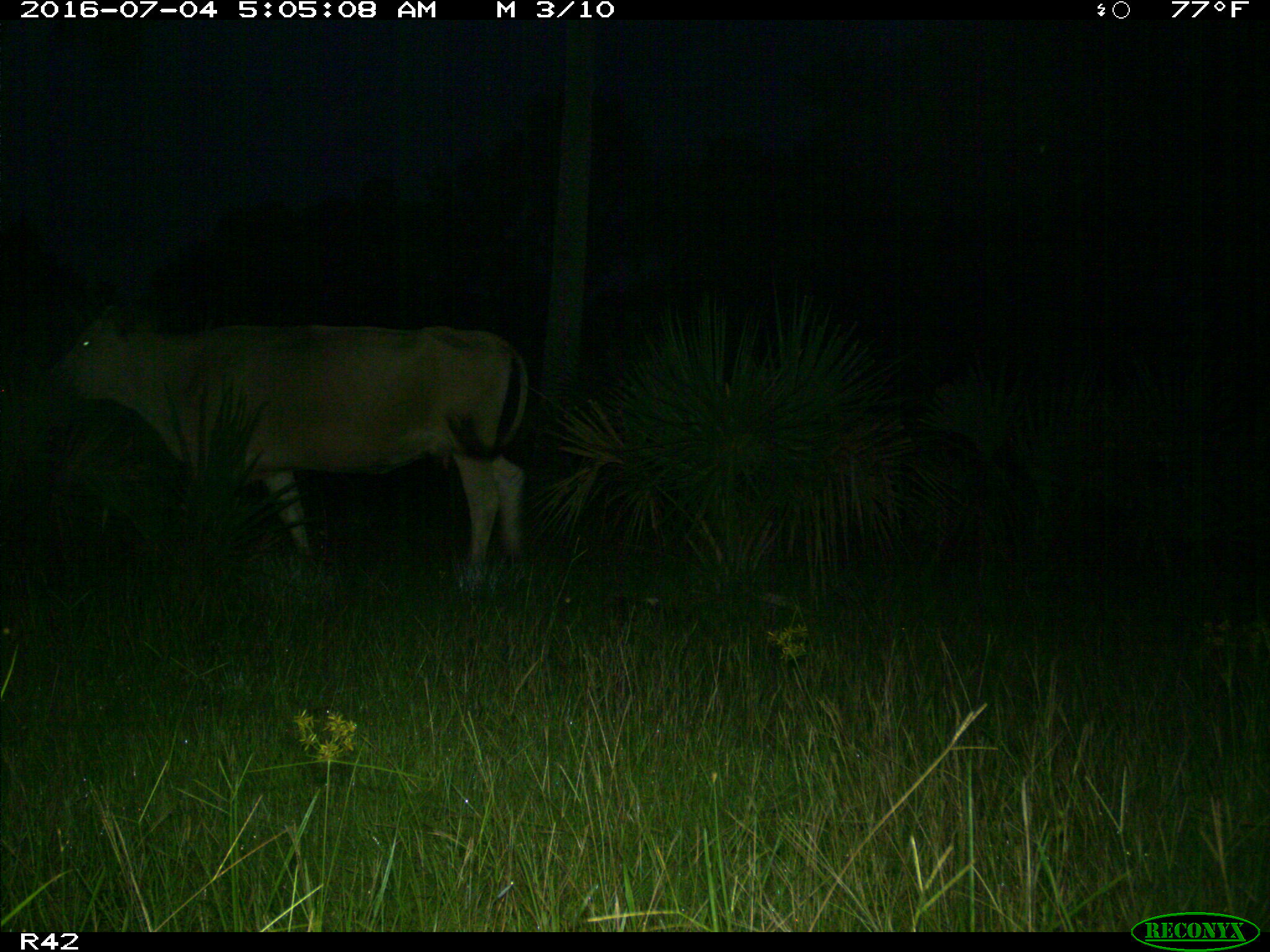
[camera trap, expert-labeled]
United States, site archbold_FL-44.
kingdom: Animalia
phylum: Chordata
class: Mammalia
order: Artiodactyla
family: Bovidae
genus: Bos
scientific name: Bos taurus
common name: domestic cow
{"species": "Bos taurus (domestic cow)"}